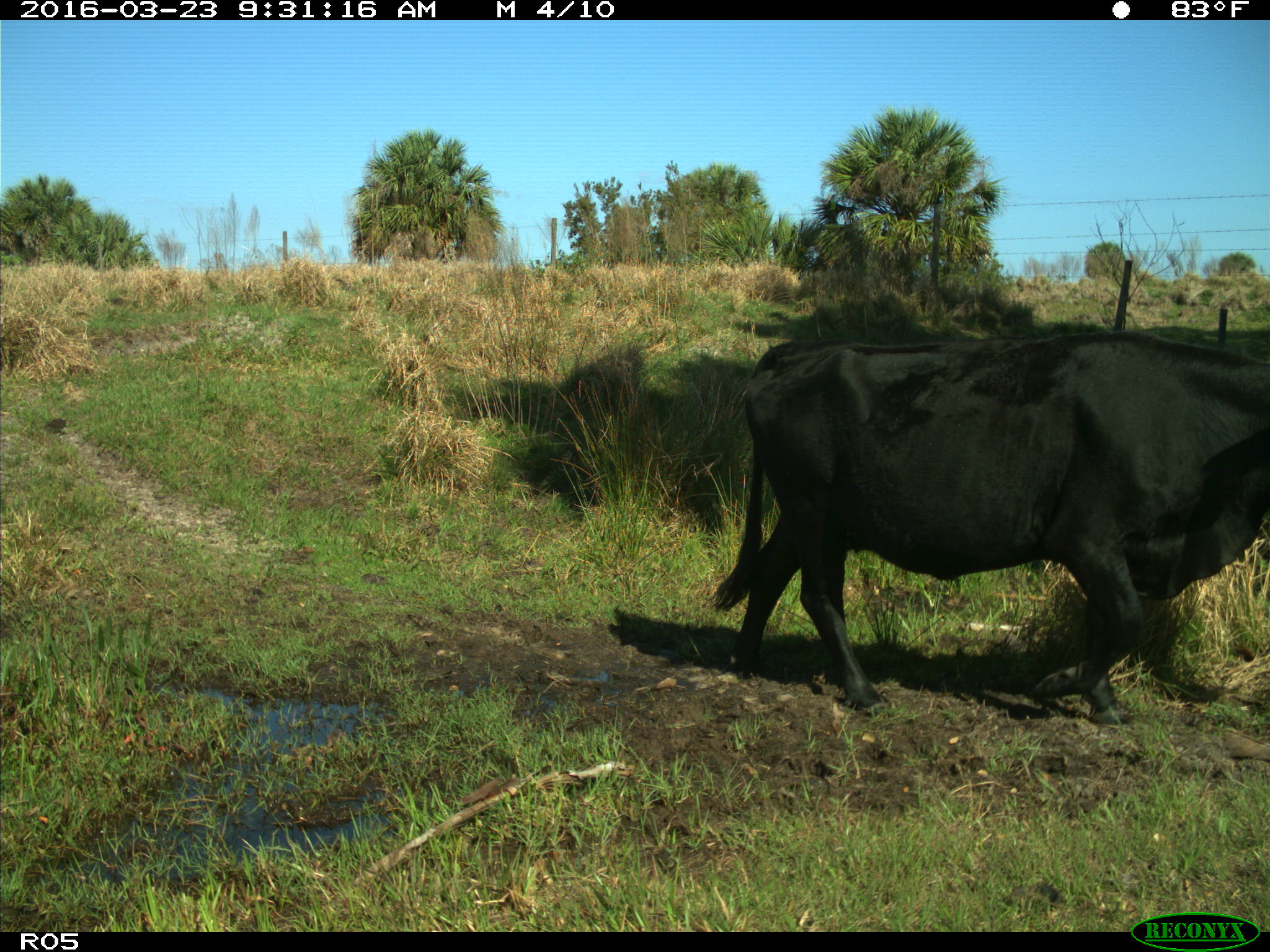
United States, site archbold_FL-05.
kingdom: Animalia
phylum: Chordata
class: Mammalia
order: Artiodactyla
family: Bovidae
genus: Bos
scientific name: Bos taurus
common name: domestic cow